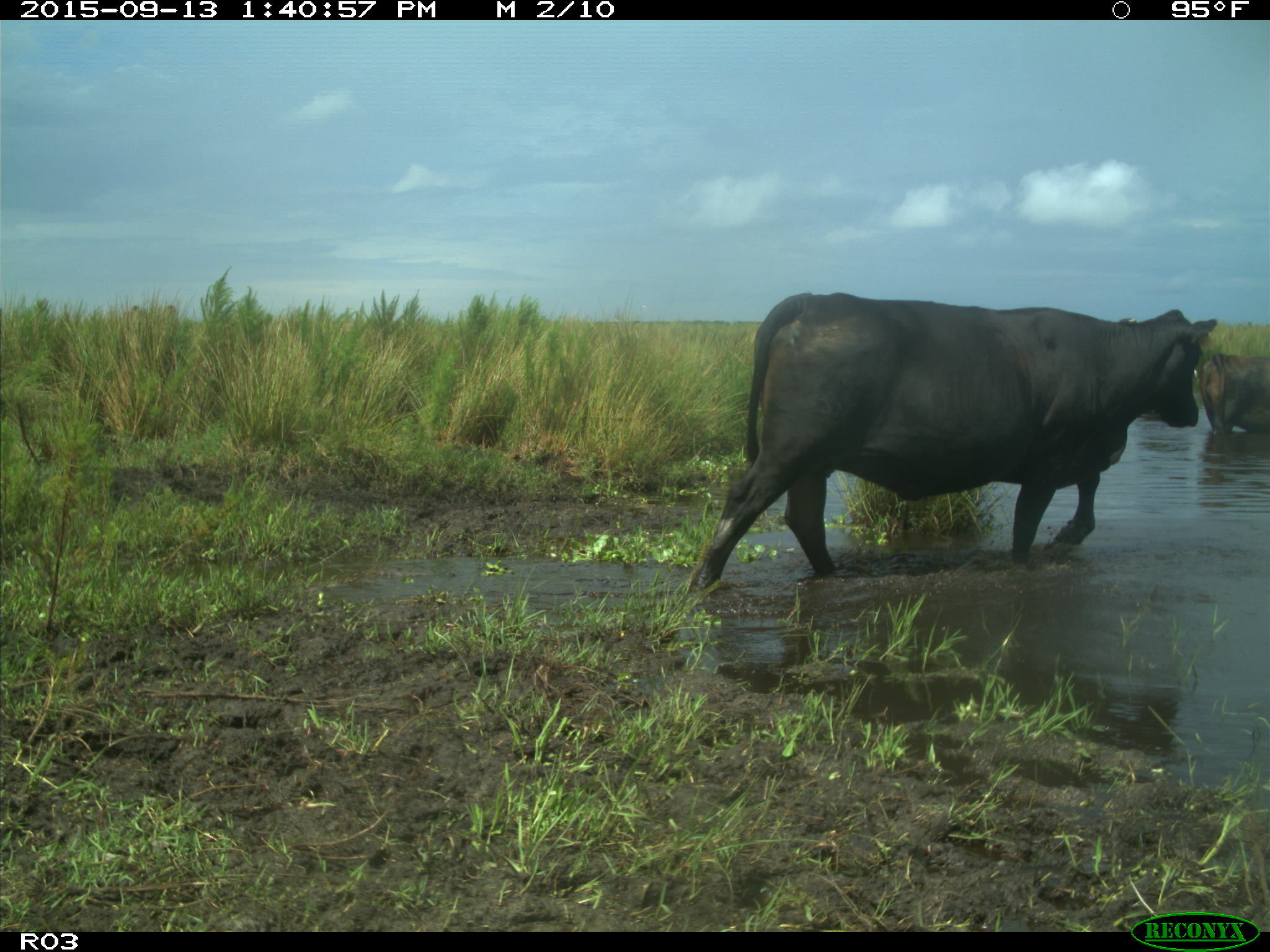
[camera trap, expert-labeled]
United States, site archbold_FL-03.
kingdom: Animalia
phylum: Chordata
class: Mammalia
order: Artiodactyla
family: Bovidae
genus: Bos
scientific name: Bos taurus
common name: domestic cow